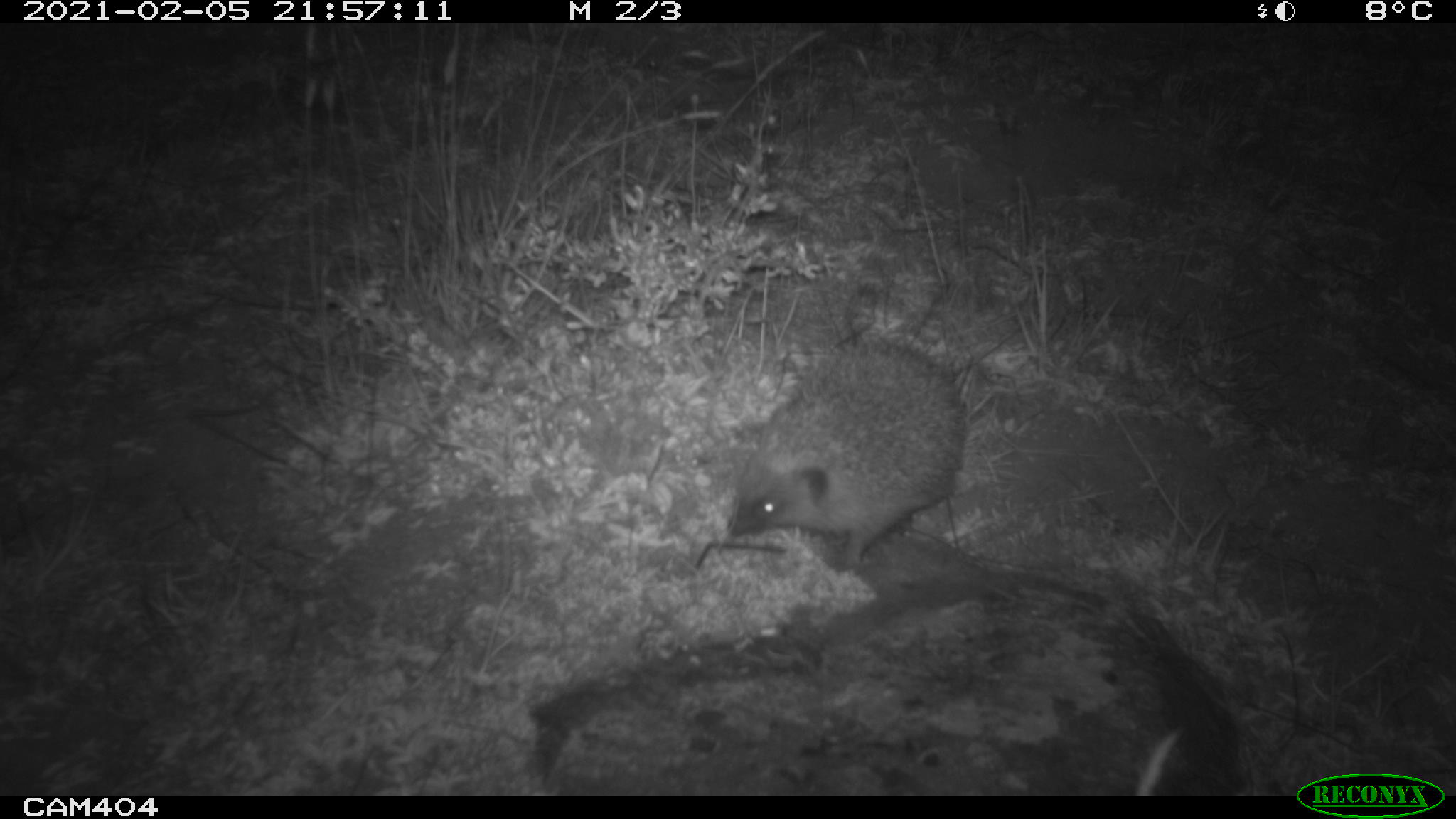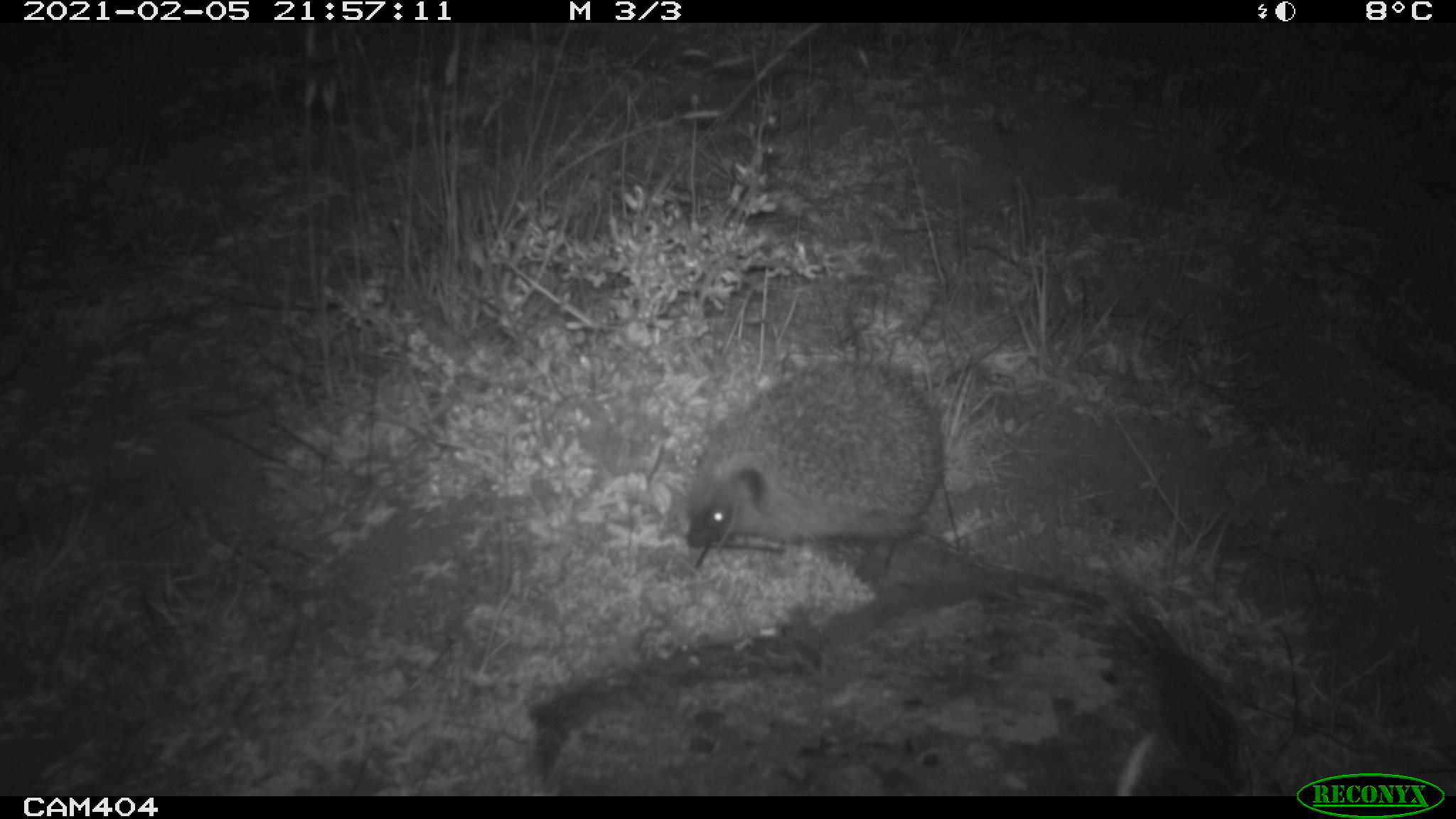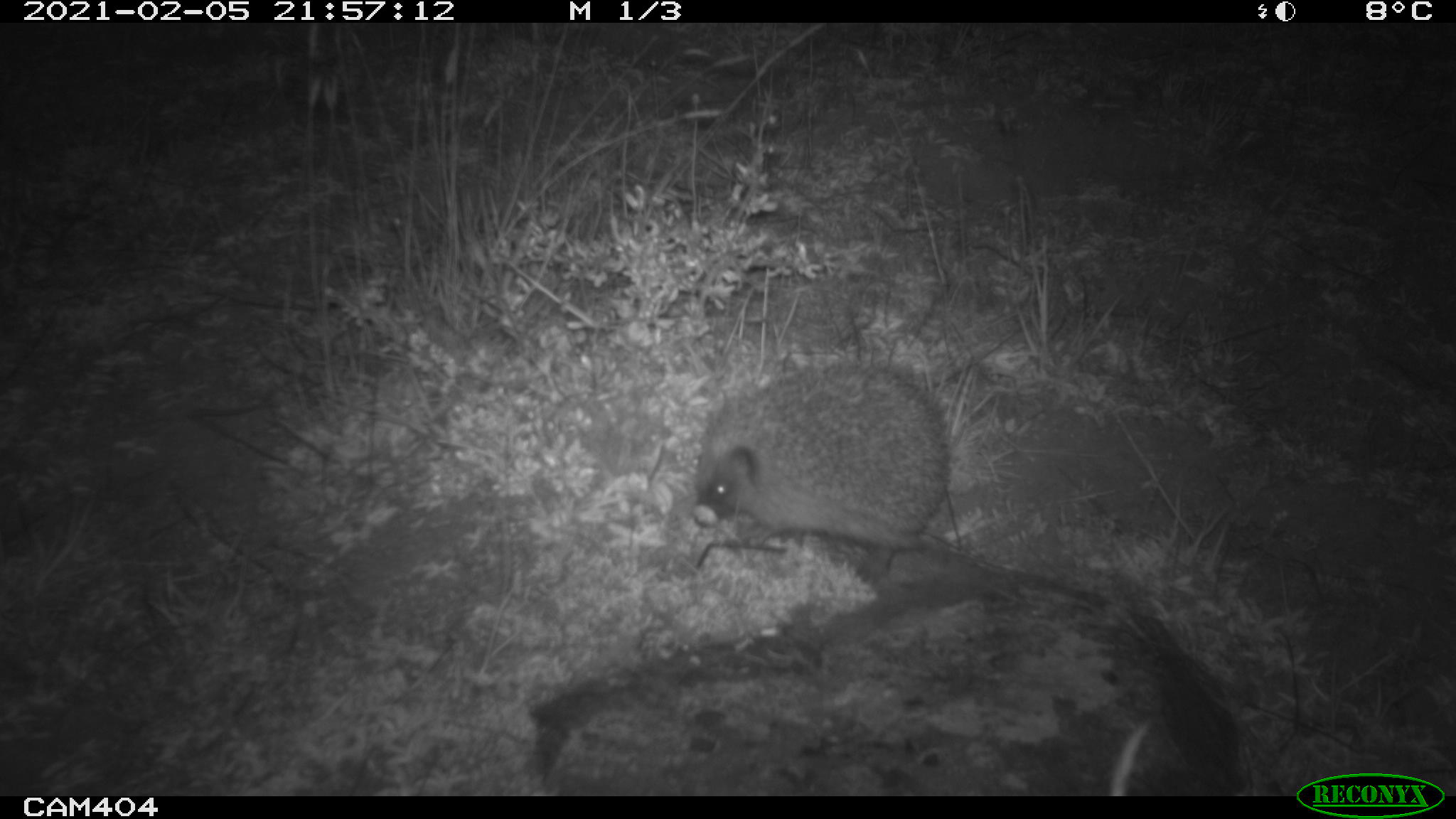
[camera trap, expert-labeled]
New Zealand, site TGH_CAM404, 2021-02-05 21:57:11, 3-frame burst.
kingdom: Animalia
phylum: Chordata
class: Mammalia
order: Eulipotyphla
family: Erinaceidae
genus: Erinaceus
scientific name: Erinaceus europaeus europaeus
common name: european hedgehog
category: hedgehog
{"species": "hedgehog (european hedgehog) (Erinaceus europaeus europaeus)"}